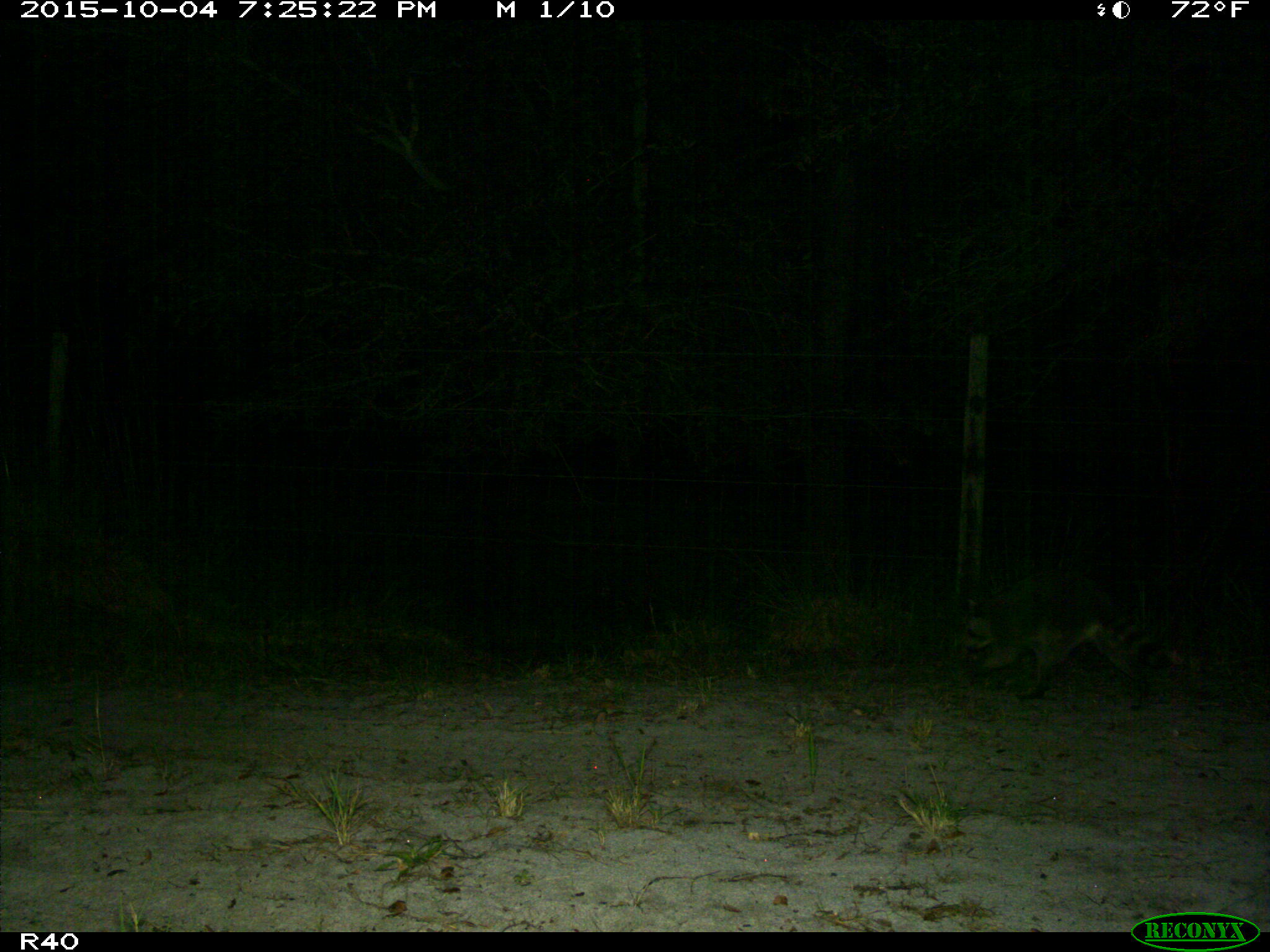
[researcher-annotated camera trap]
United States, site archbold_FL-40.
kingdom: Animalia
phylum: Chordata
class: Mammalia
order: Carnivora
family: Procyonidae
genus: Procyon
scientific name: Procyon lotor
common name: common raccoon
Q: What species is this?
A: Procyon lotor (common raccoon).